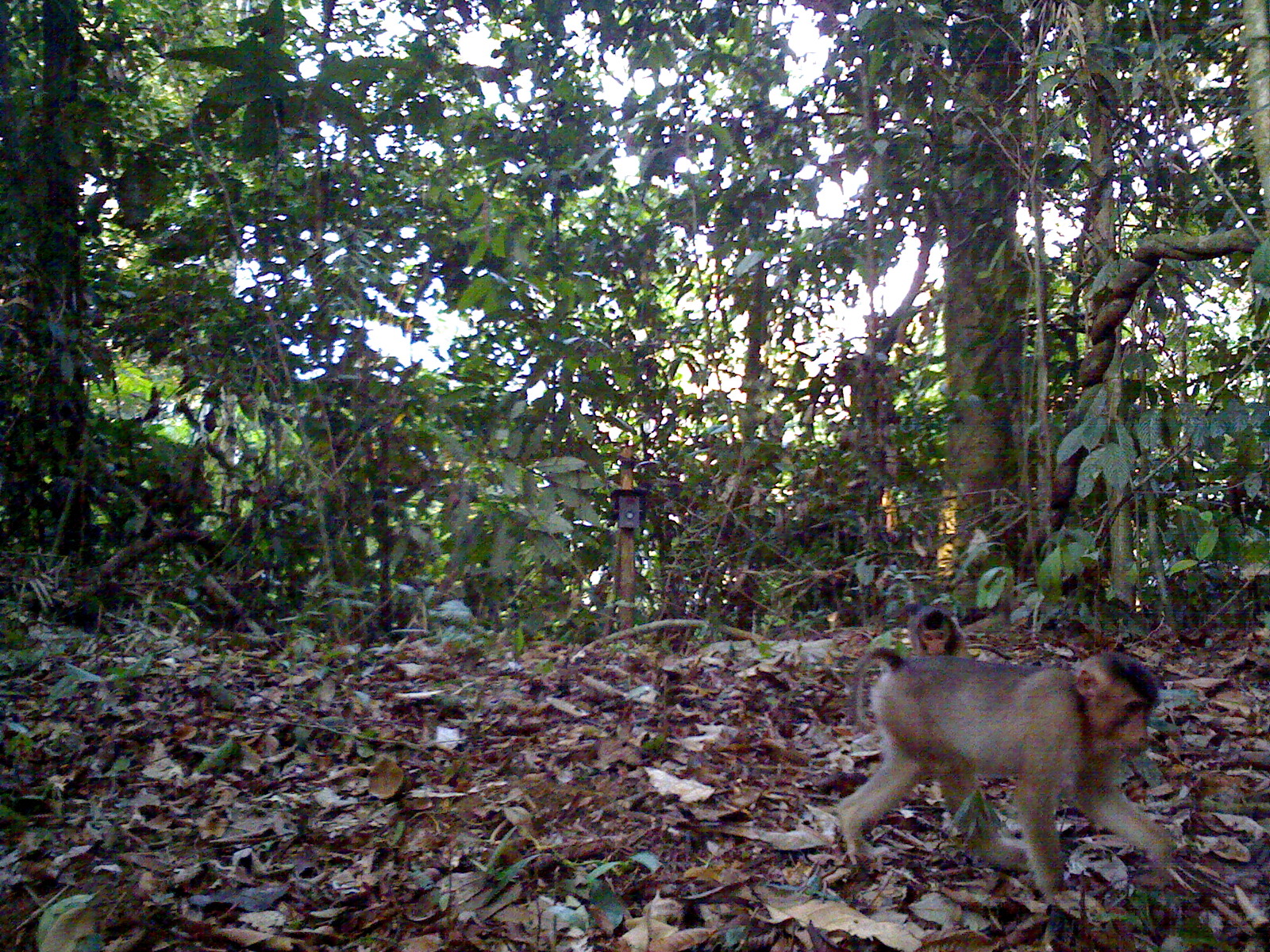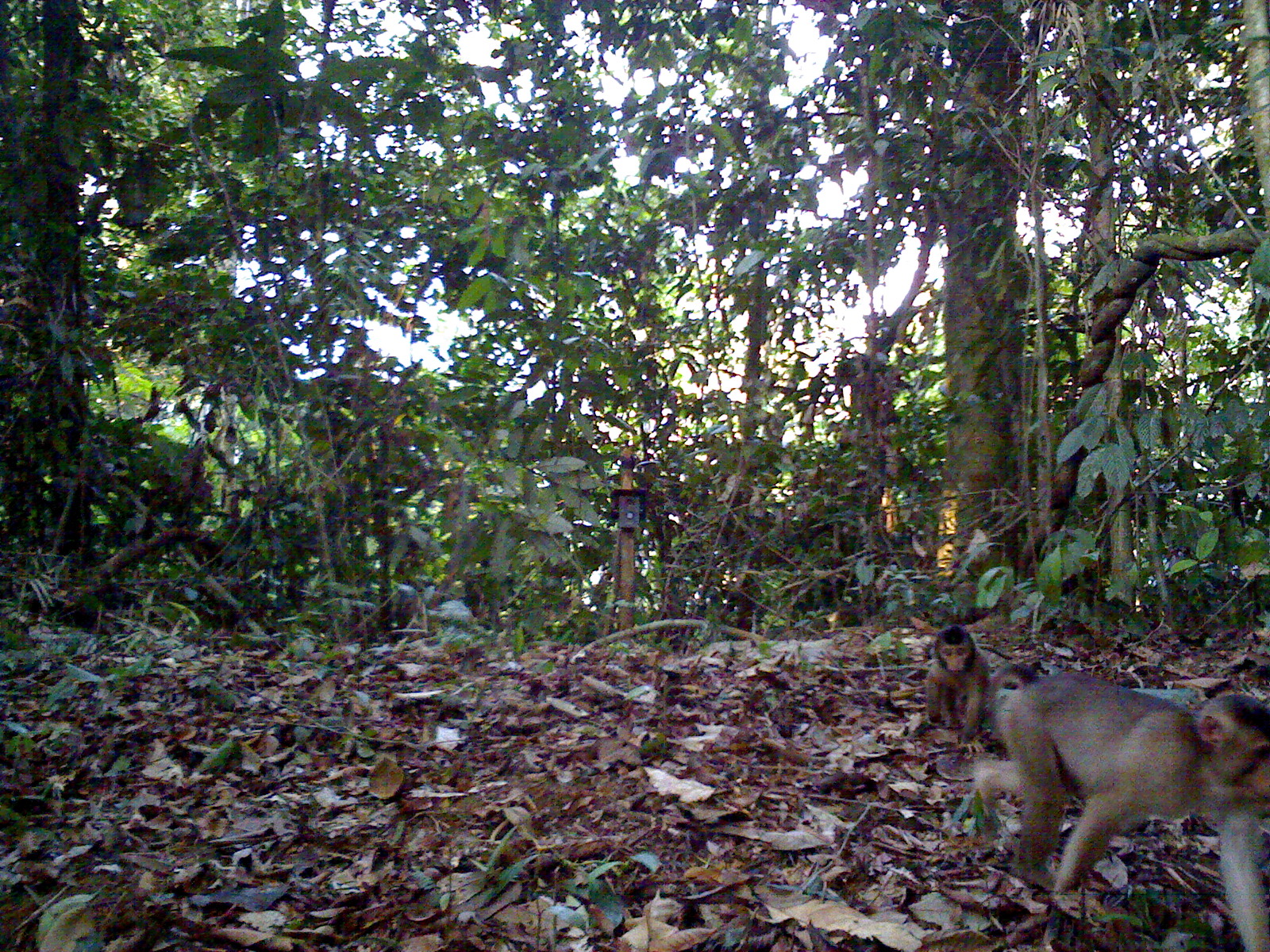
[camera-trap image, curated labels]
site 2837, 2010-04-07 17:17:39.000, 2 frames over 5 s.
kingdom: Animalia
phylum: Chordata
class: Mammalia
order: Primates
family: Cercopithecidae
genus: Macaca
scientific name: Macaca nemestrina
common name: southern pig-tailed macaque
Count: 2.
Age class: adult and infant.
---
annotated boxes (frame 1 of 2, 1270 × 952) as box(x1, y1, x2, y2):
macaca nemestrina: box(831, 646, 1182, 904); box(907, 603, 965, 657)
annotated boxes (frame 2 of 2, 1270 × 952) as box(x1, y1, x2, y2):
macaca nemestrina: box(967, 654, 1266, 948); box(920, 625, 988, 752)